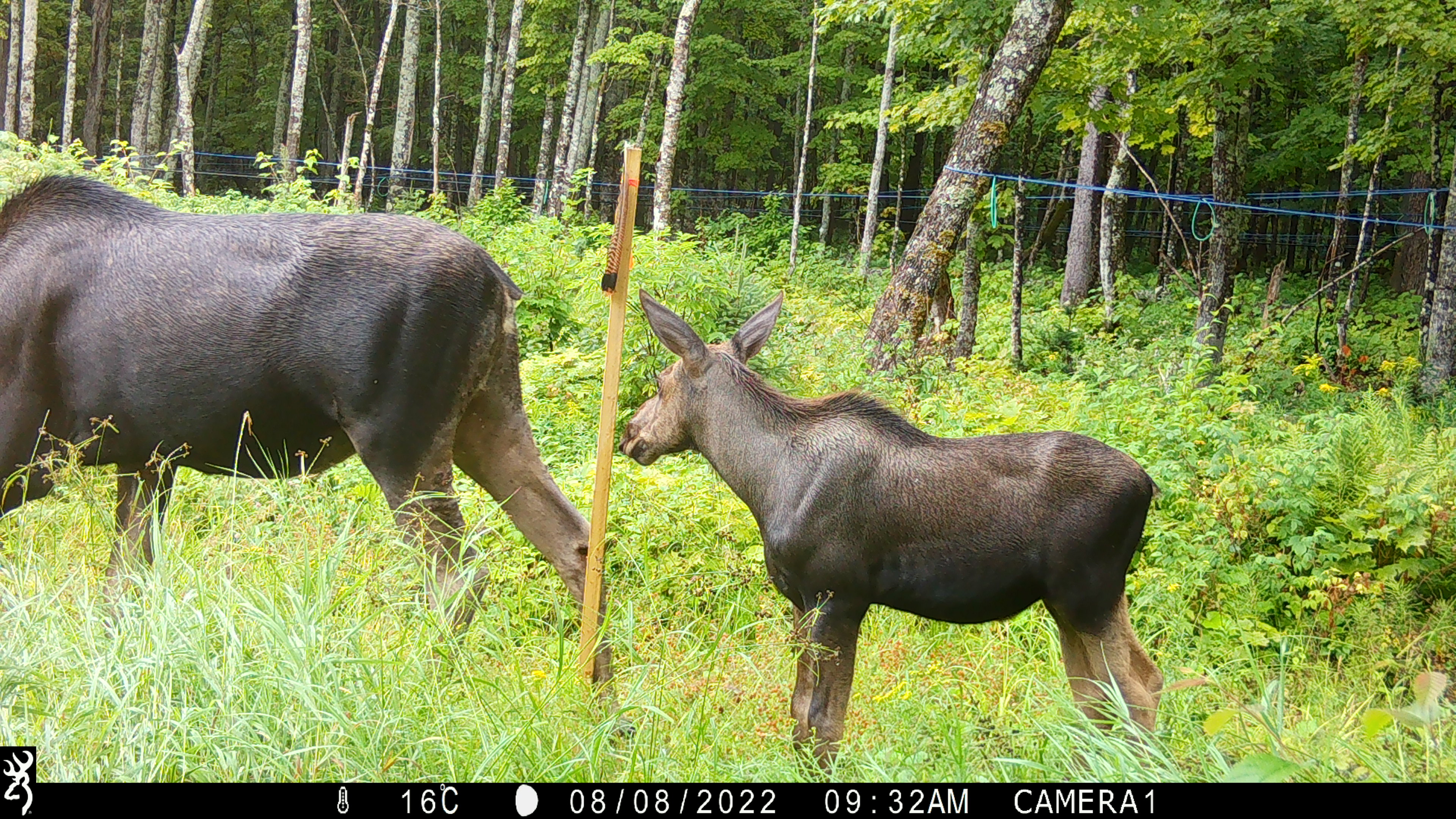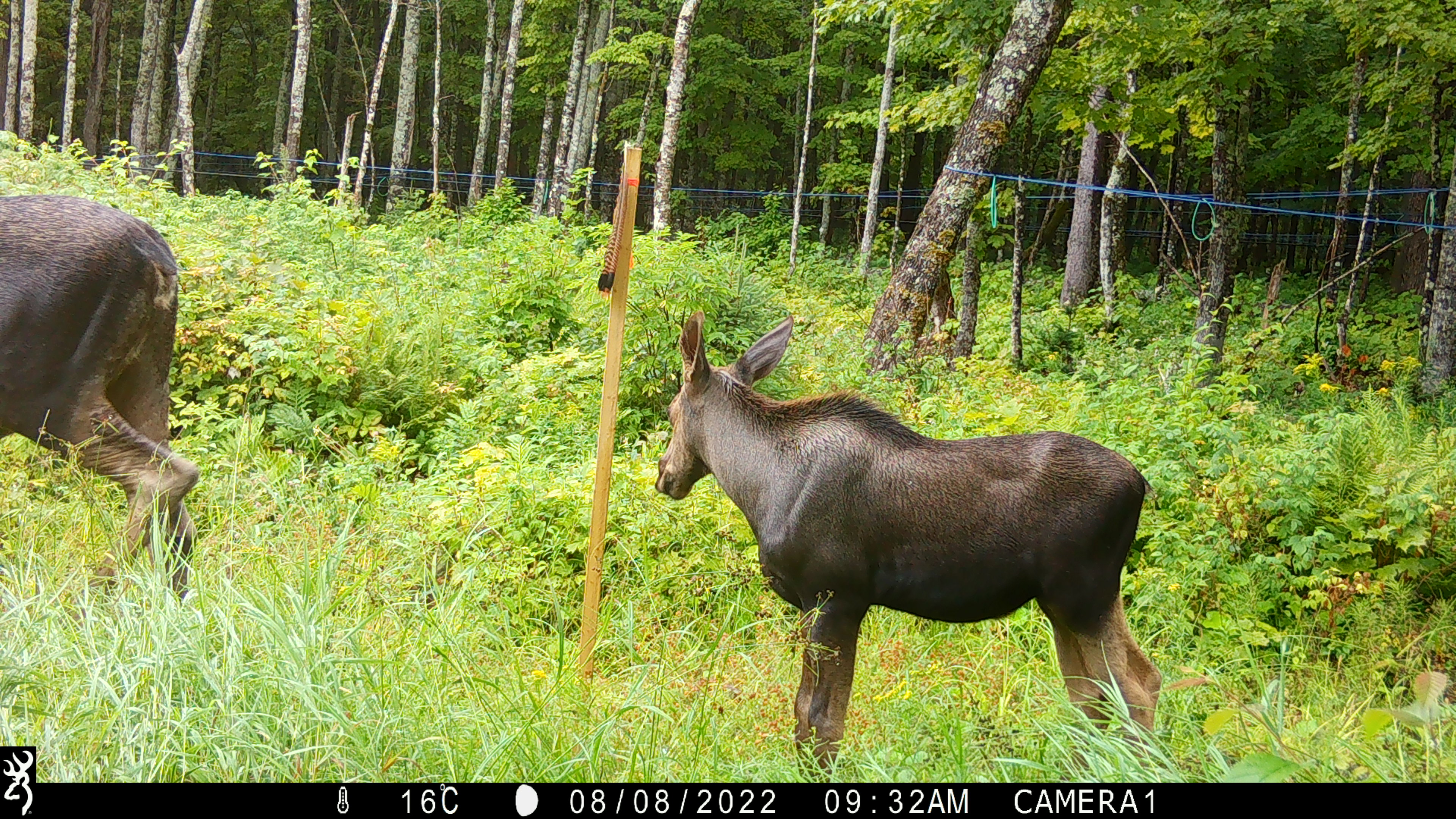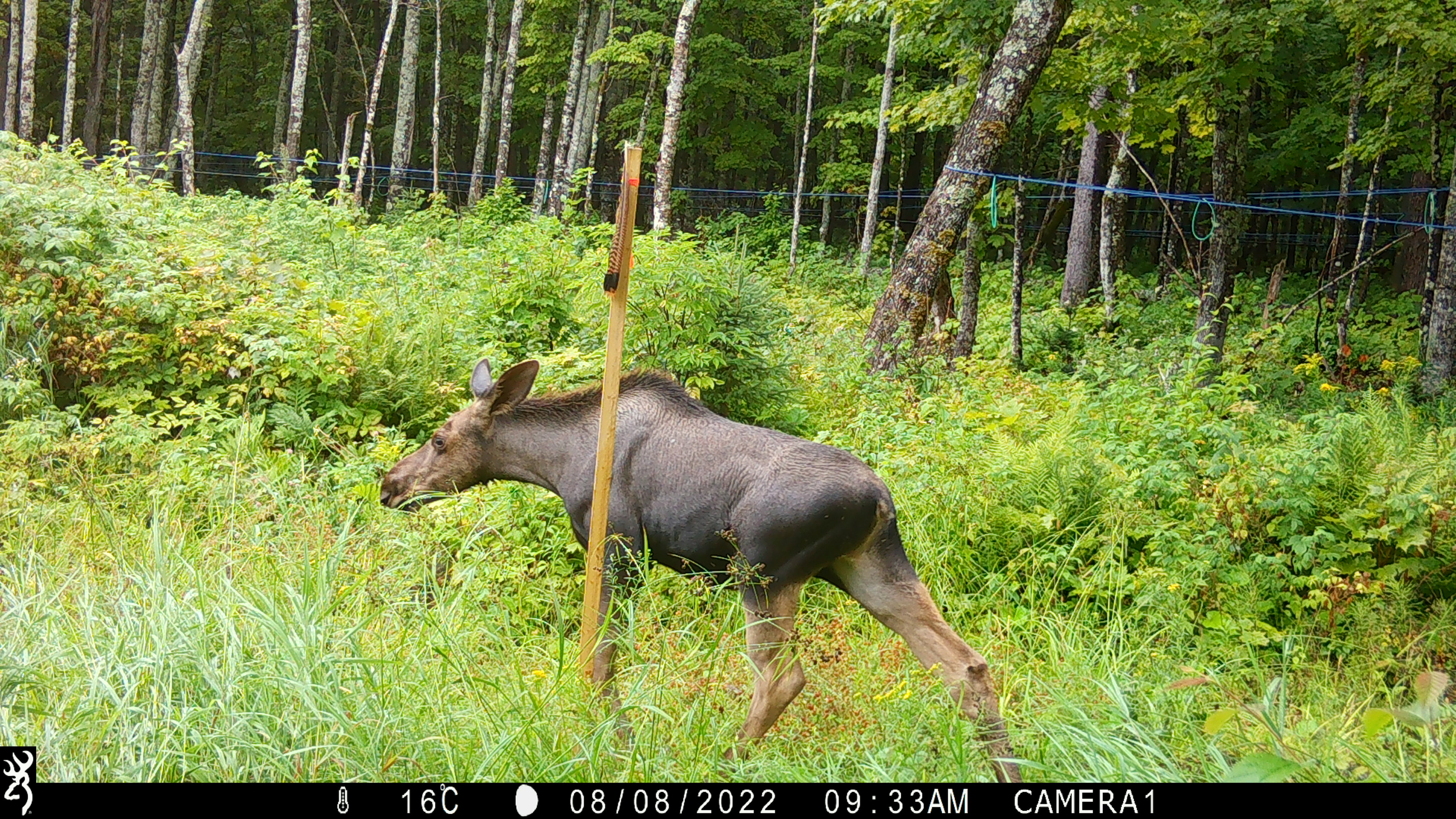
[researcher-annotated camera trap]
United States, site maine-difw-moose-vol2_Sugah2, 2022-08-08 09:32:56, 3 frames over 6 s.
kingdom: Animalia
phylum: Chordata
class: Mammalia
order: Artiodactyla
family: Cervidae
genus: Alces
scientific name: Alces alces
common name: moose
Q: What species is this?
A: Moose (Alces alces).